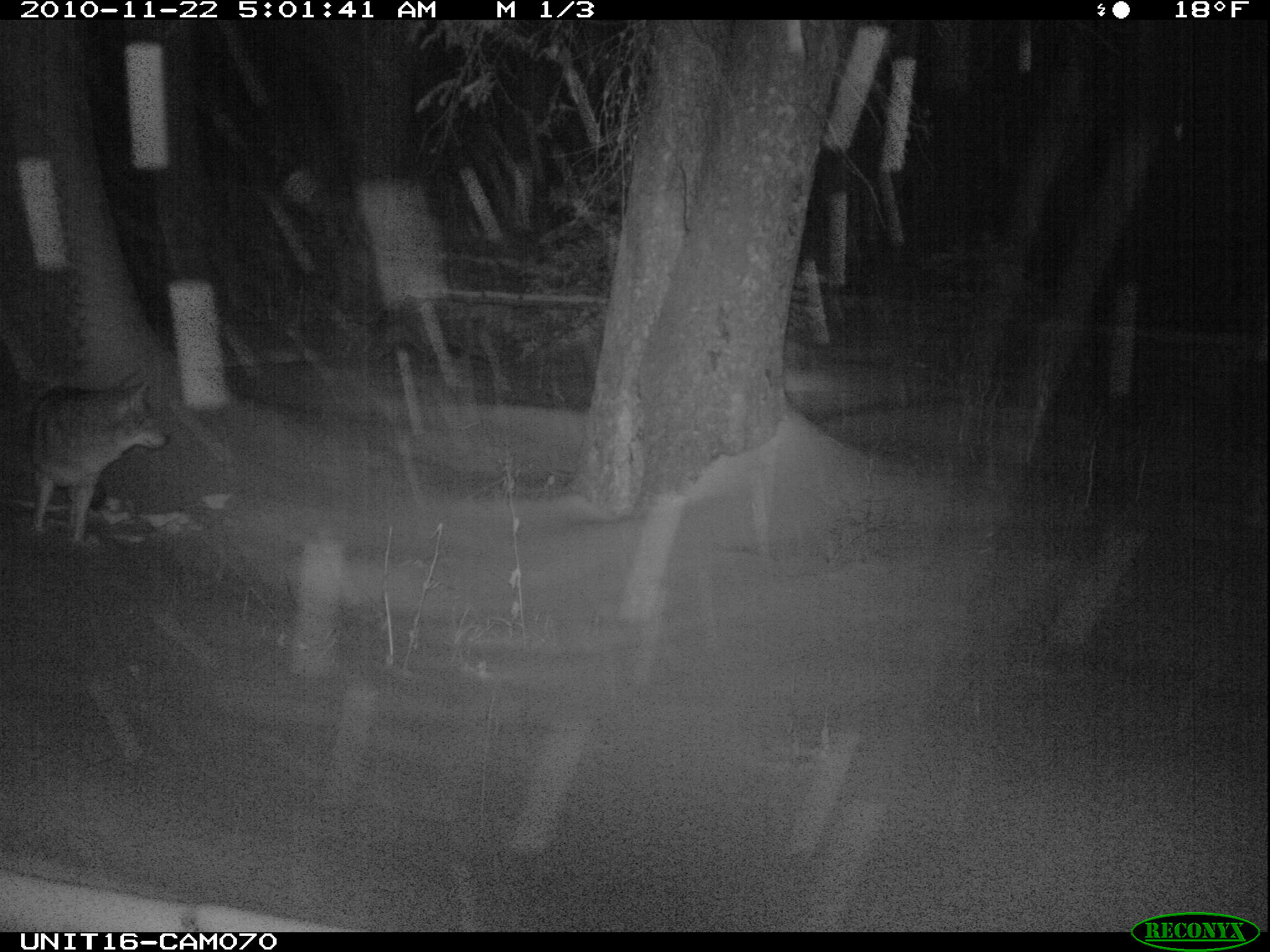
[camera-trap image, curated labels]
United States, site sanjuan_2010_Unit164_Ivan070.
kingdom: Animalia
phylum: Chordata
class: Mammalia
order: Carnivora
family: Canidae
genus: Canis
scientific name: Canis latrans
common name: coyote